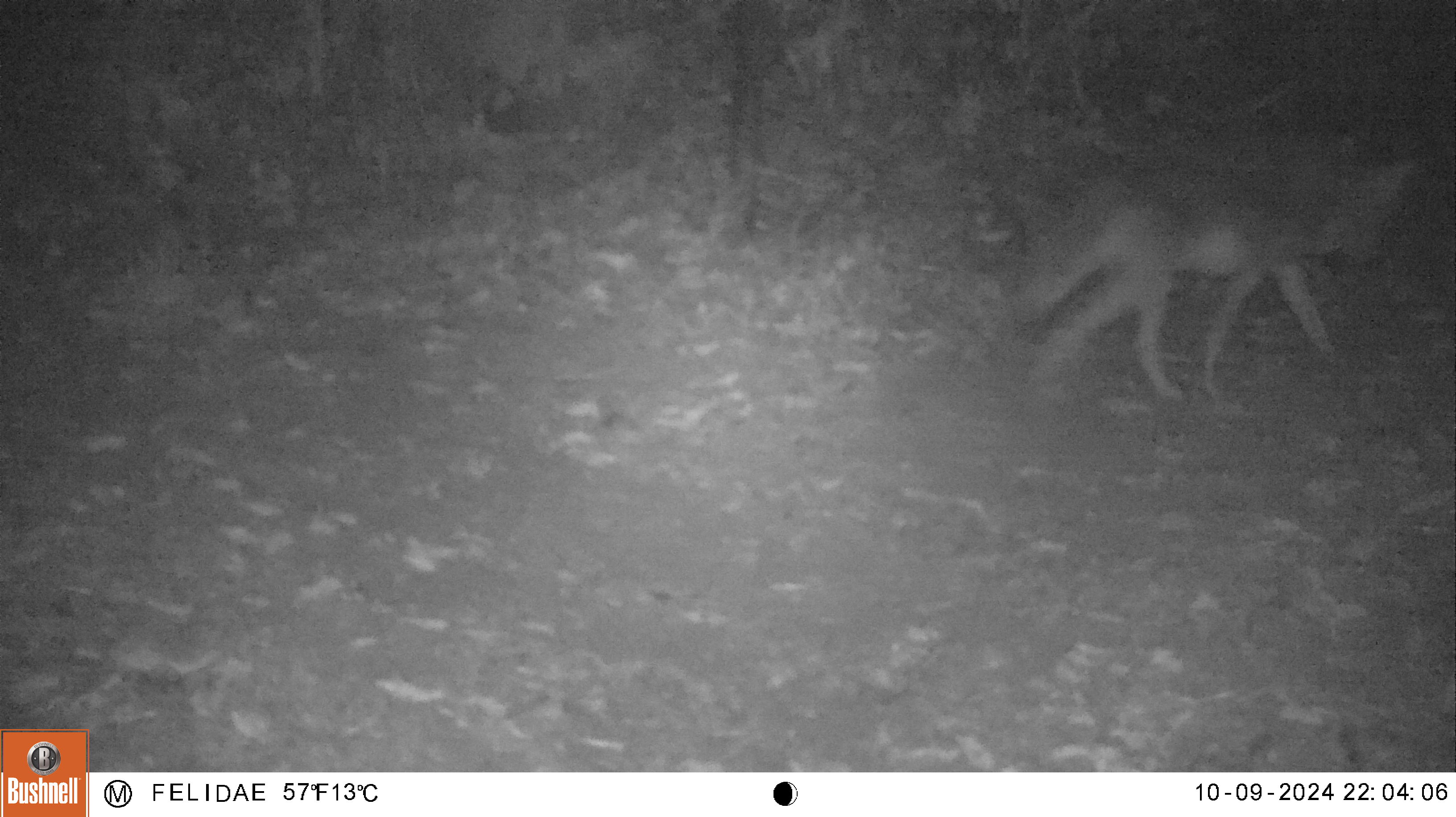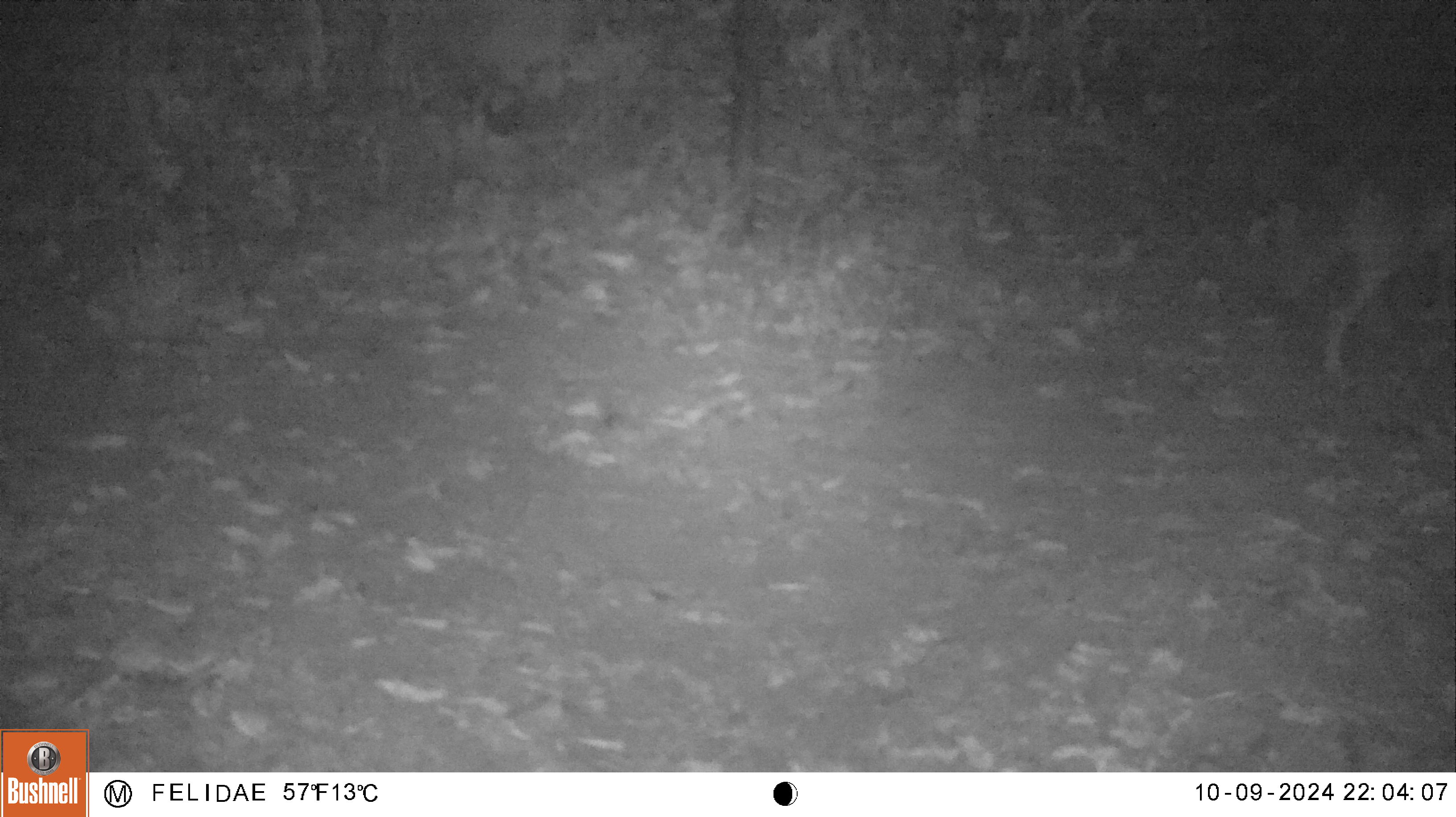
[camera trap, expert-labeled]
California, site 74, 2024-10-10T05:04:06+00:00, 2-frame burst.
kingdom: Animalia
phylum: Chordata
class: Mammalia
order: Carnivora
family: Canidae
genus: Canis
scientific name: Canis latrans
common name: coyote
Coyote (Canis latrans).